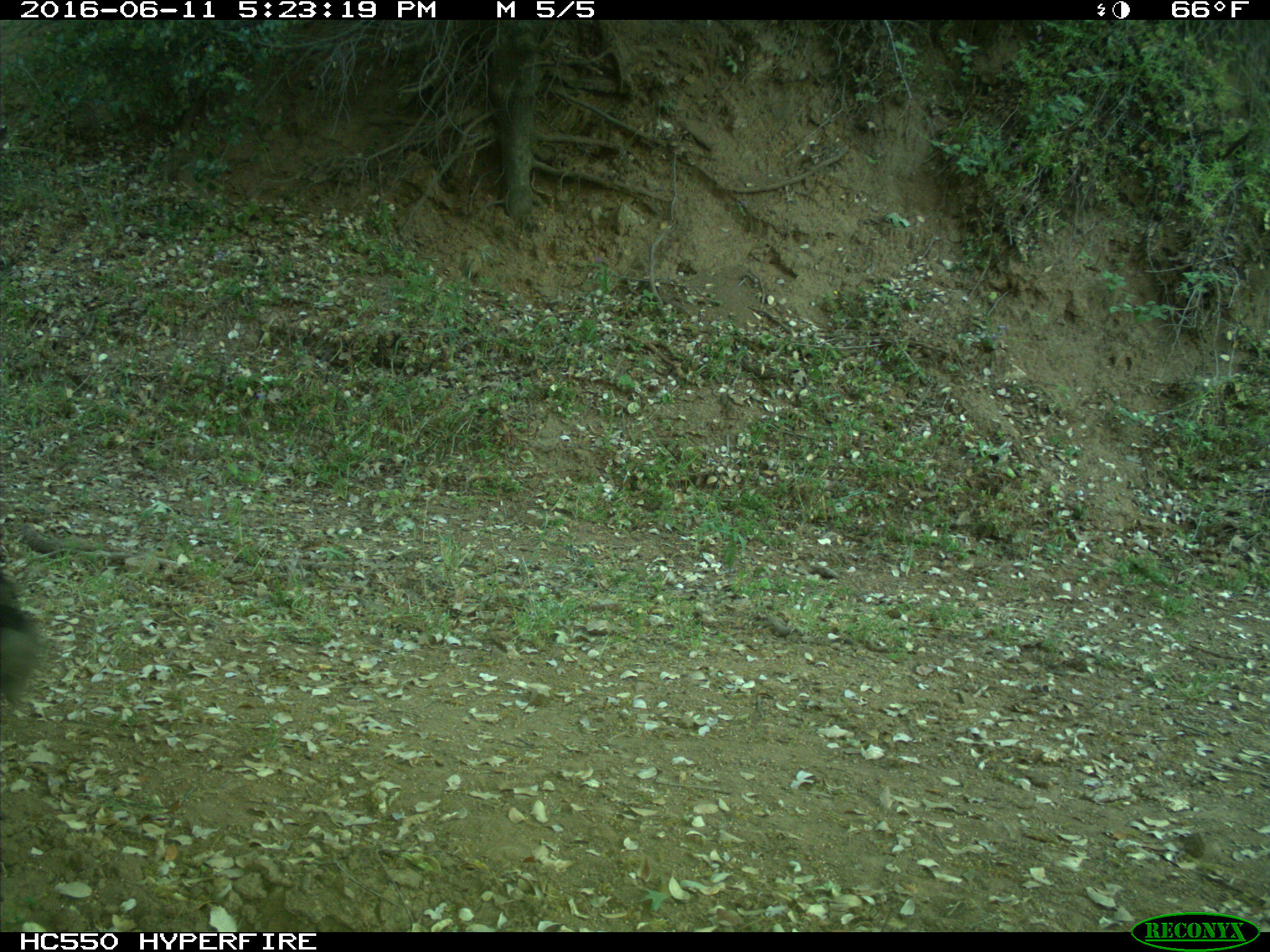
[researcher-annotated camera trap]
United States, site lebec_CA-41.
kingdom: Animalia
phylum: Chordata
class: Mammalia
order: Artiodactyla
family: Bovidae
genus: Bos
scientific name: Bos taurus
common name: domestic cow